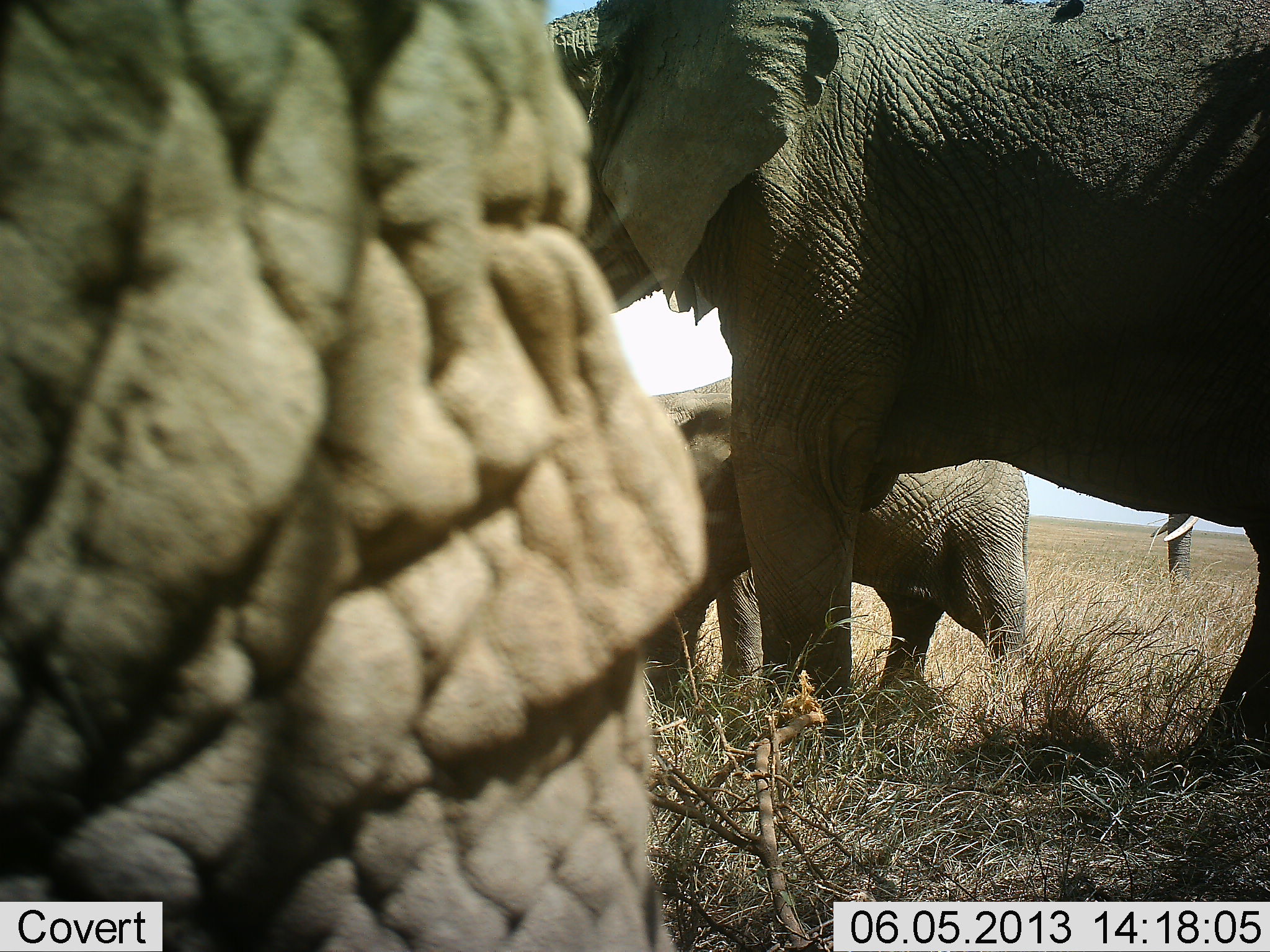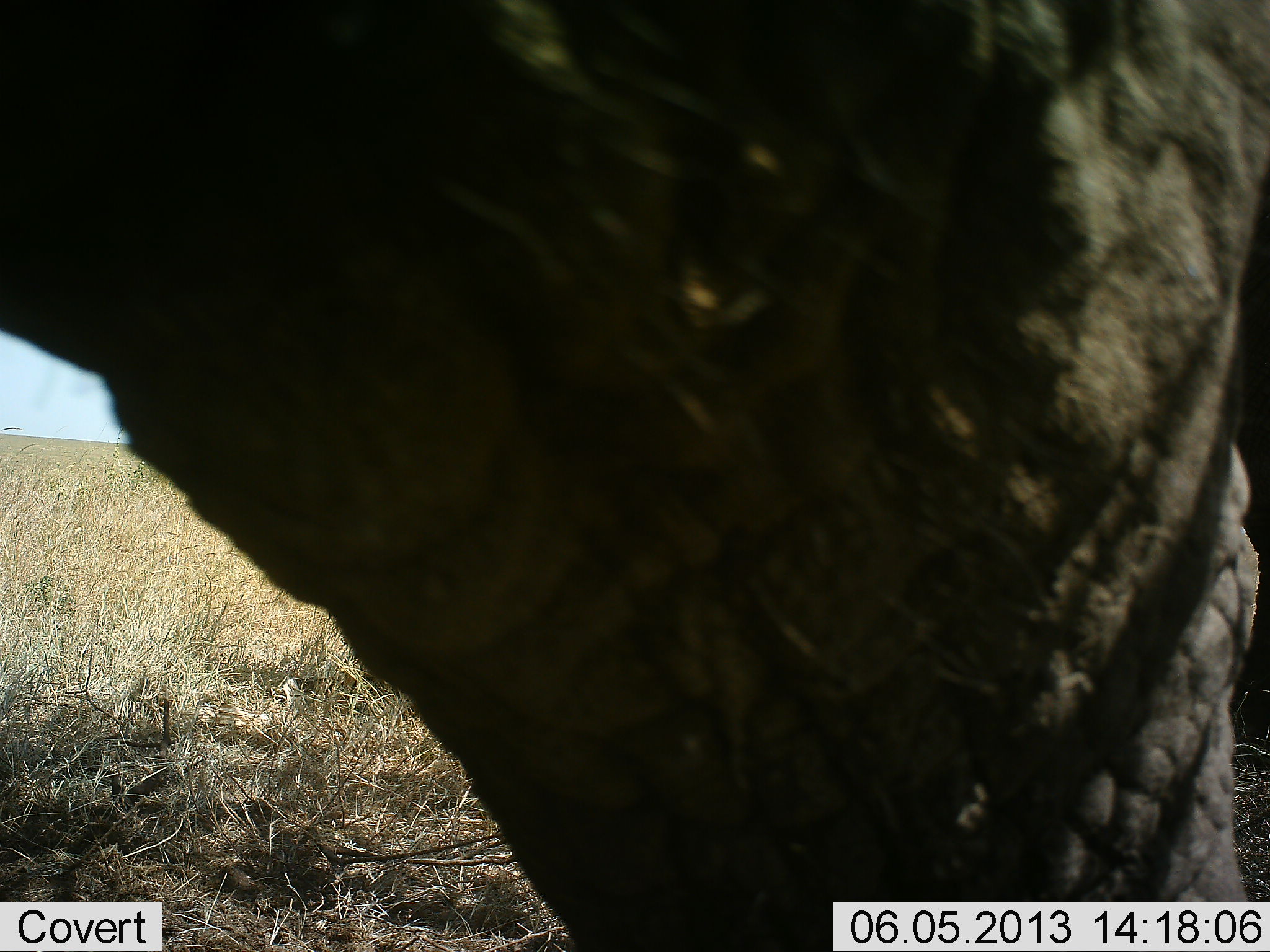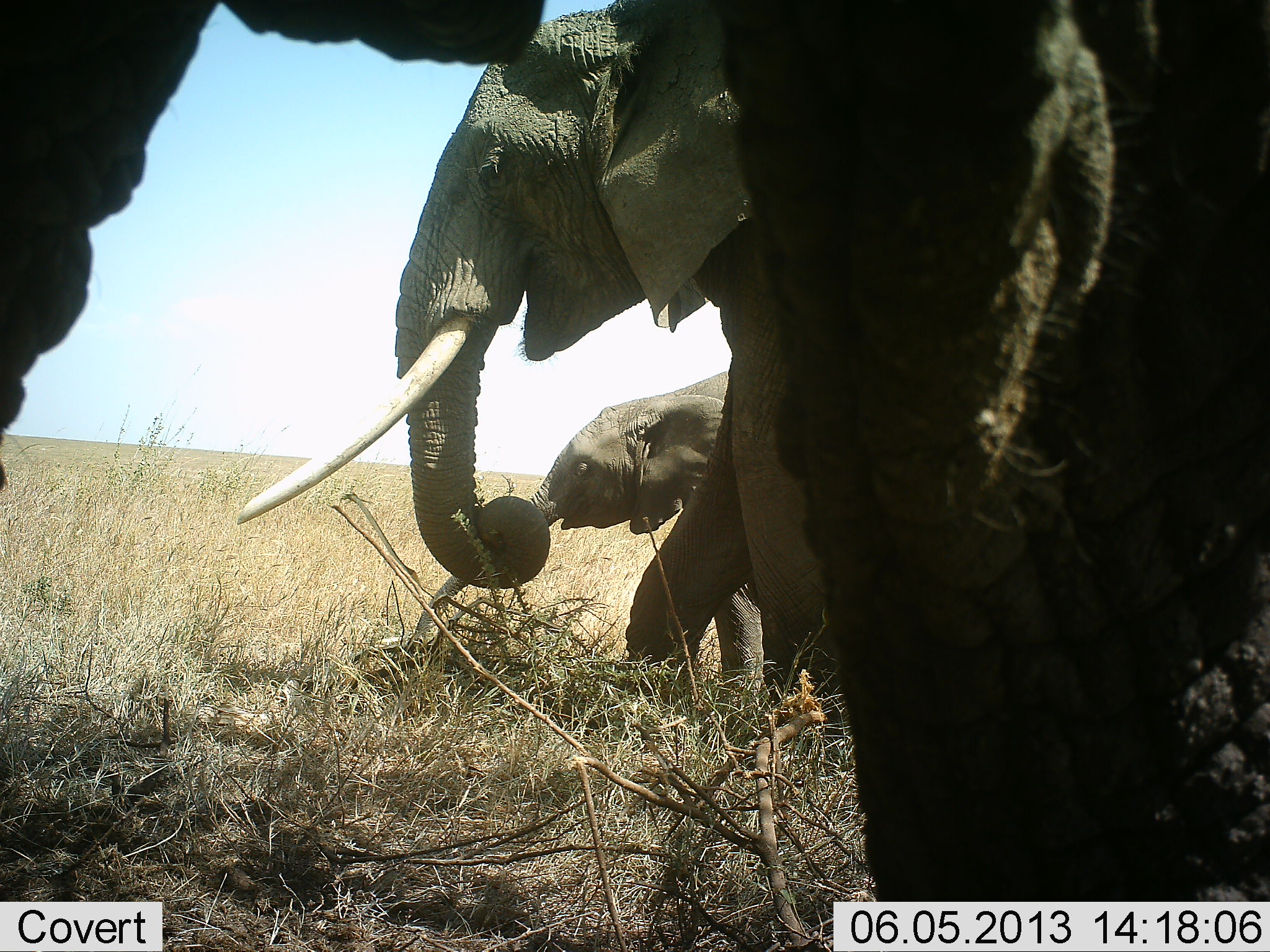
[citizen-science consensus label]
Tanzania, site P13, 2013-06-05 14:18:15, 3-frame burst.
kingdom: Animalia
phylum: Chordata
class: Mammalia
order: Proboscidea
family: Elephantidae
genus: Loxodonta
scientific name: Loxodonta africana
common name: african bush elephant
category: elephant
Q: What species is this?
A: Elephant (african bush elephant) (Loxodonta africana).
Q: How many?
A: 4.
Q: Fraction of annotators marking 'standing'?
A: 60%.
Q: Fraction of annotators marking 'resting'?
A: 0%.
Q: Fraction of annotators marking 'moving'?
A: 80%.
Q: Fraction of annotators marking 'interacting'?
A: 0%.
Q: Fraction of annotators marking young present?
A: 80%.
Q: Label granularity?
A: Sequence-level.